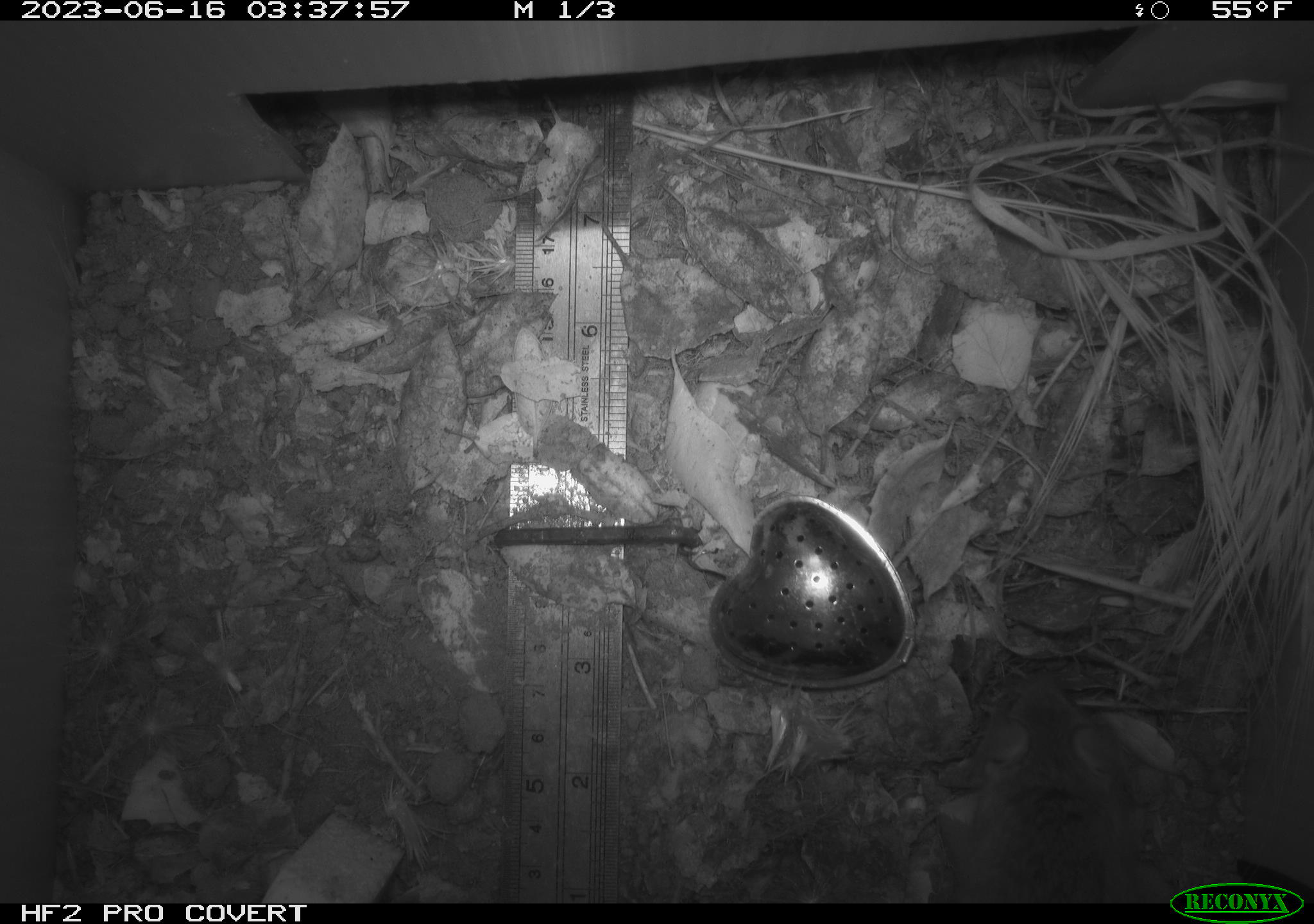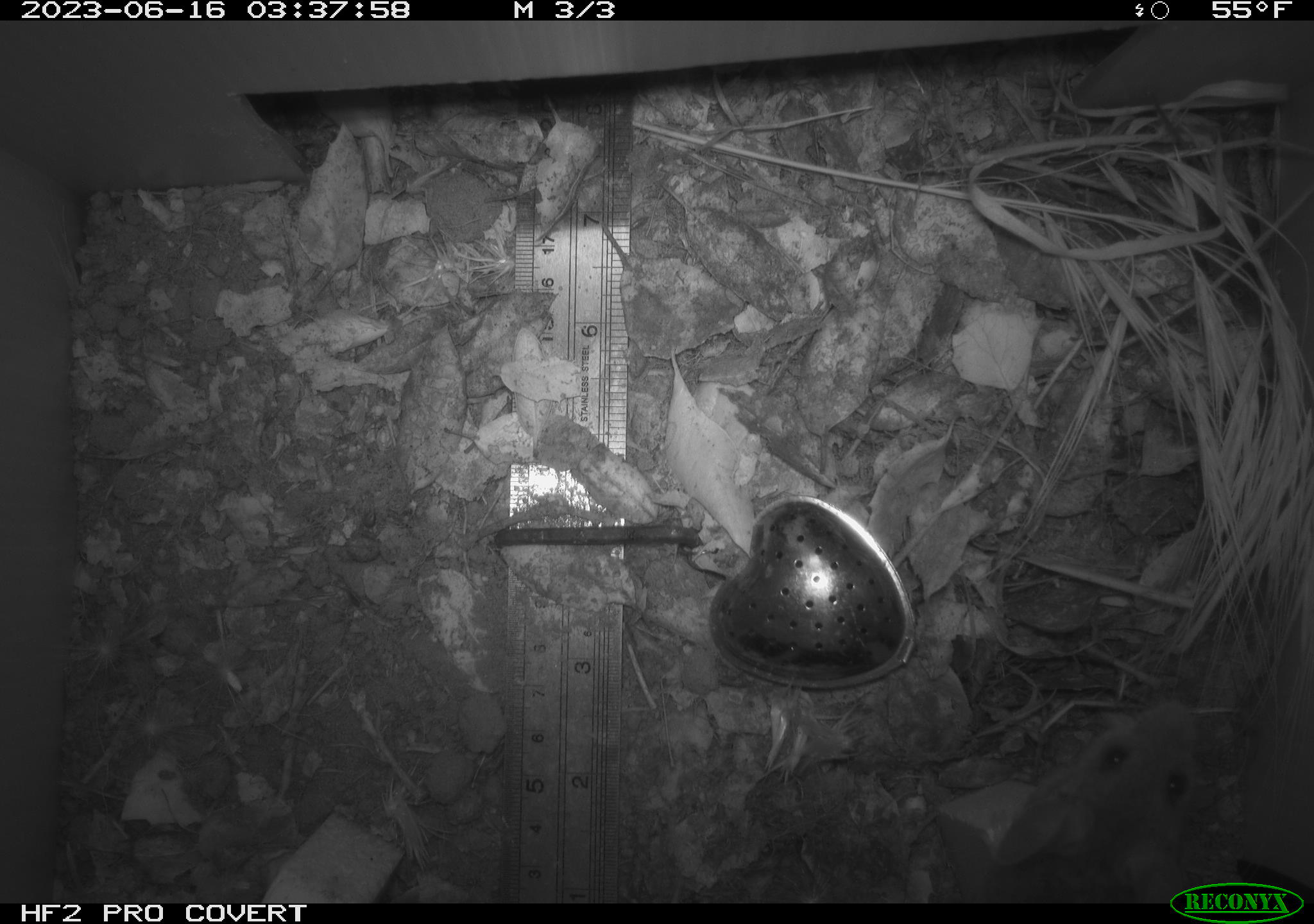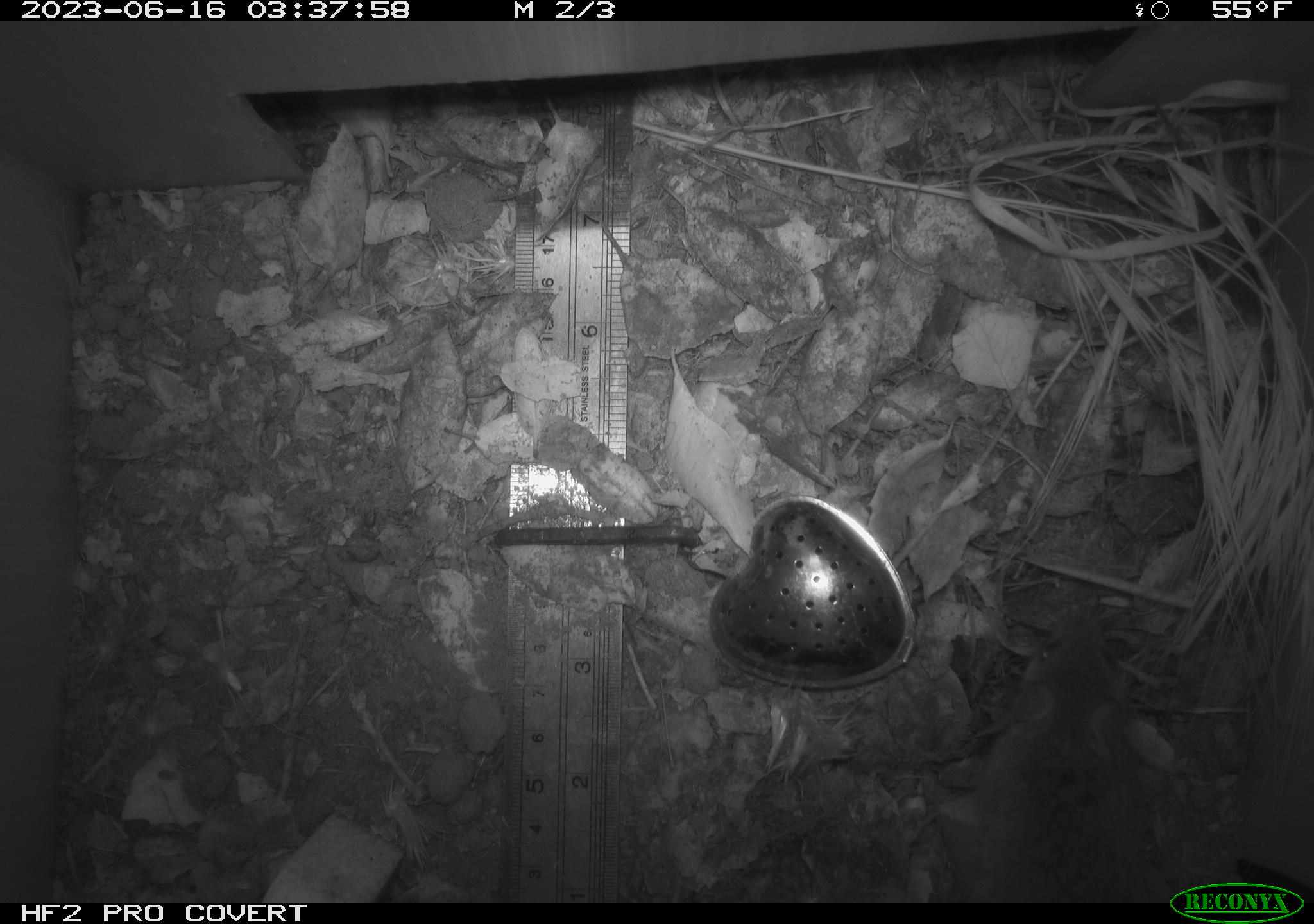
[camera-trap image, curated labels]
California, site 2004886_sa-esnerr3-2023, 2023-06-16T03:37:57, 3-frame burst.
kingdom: Animalia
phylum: Chordata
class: Mammalia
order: Rodentia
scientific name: Rodentia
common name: mouse species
Mouse species (Rodentia).